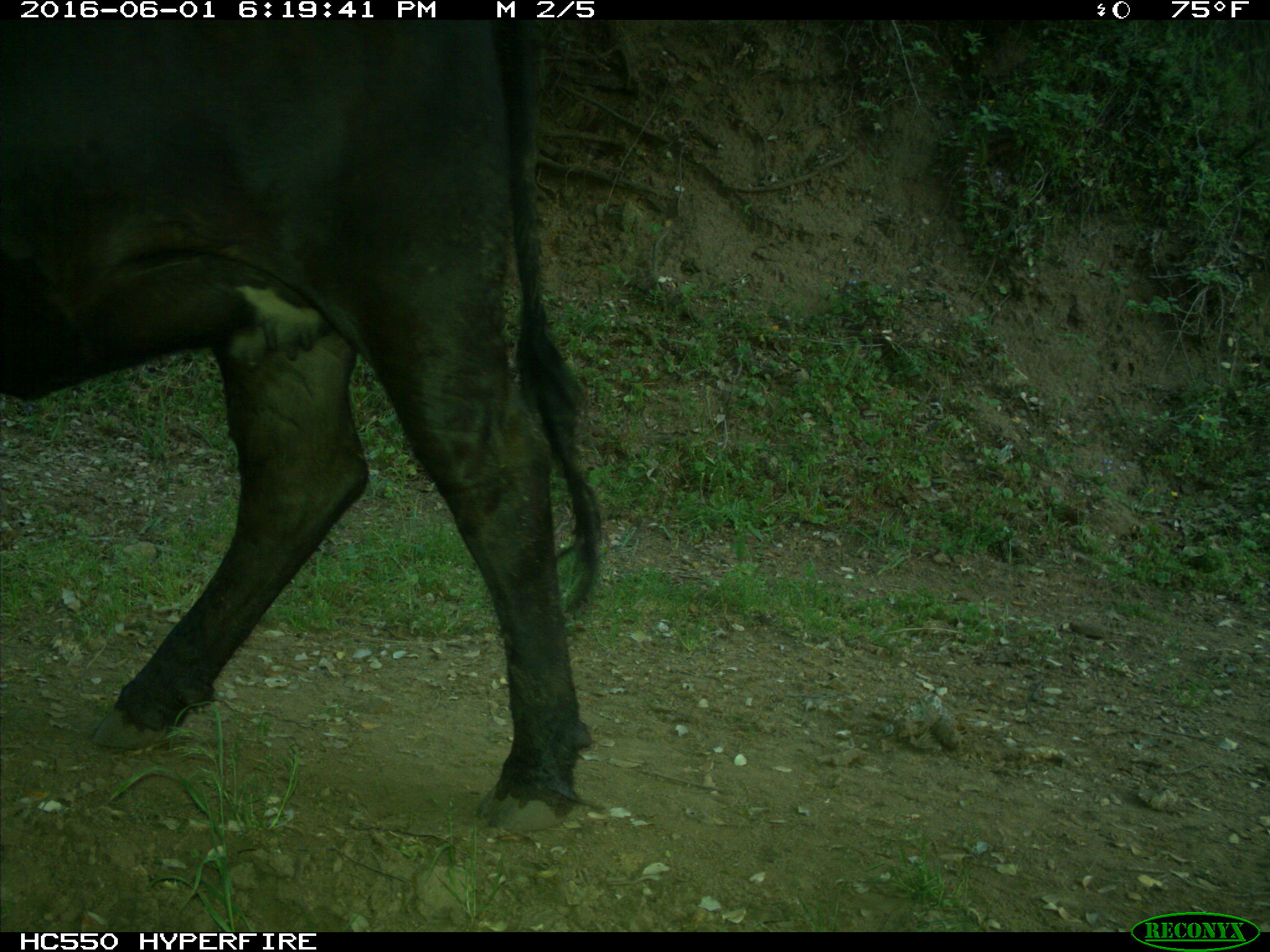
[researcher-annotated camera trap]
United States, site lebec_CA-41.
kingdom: Animalia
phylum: Chordata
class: Mammalia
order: Artiodactyla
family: Bovidae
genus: Bos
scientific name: Bos taurus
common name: domestic cow